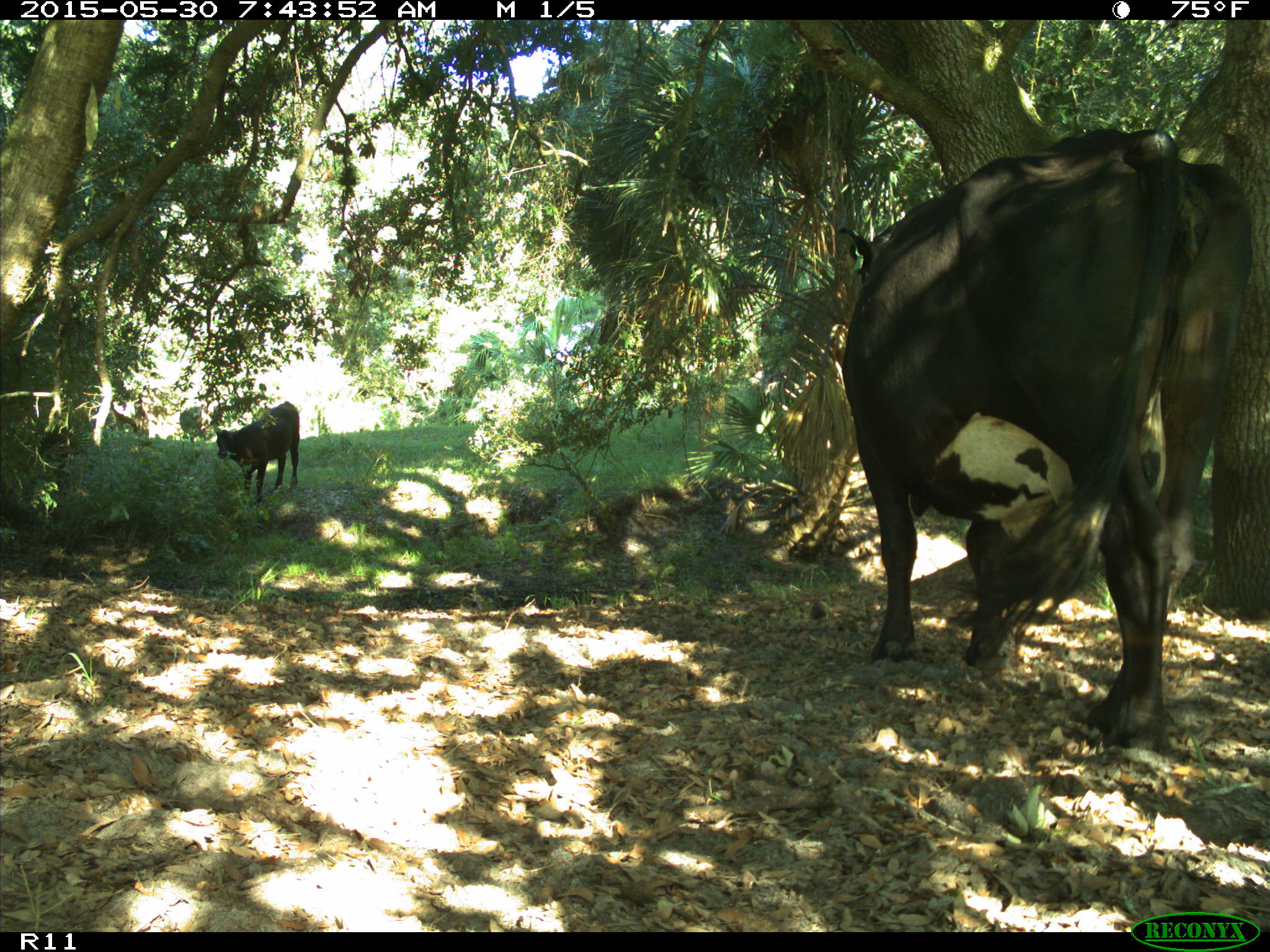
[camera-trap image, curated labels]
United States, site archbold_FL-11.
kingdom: Animalia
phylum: Chordata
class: Mammalia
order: Artiodactyla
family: Bovidae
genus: Bos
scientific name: Bos taurus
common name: domestic cow